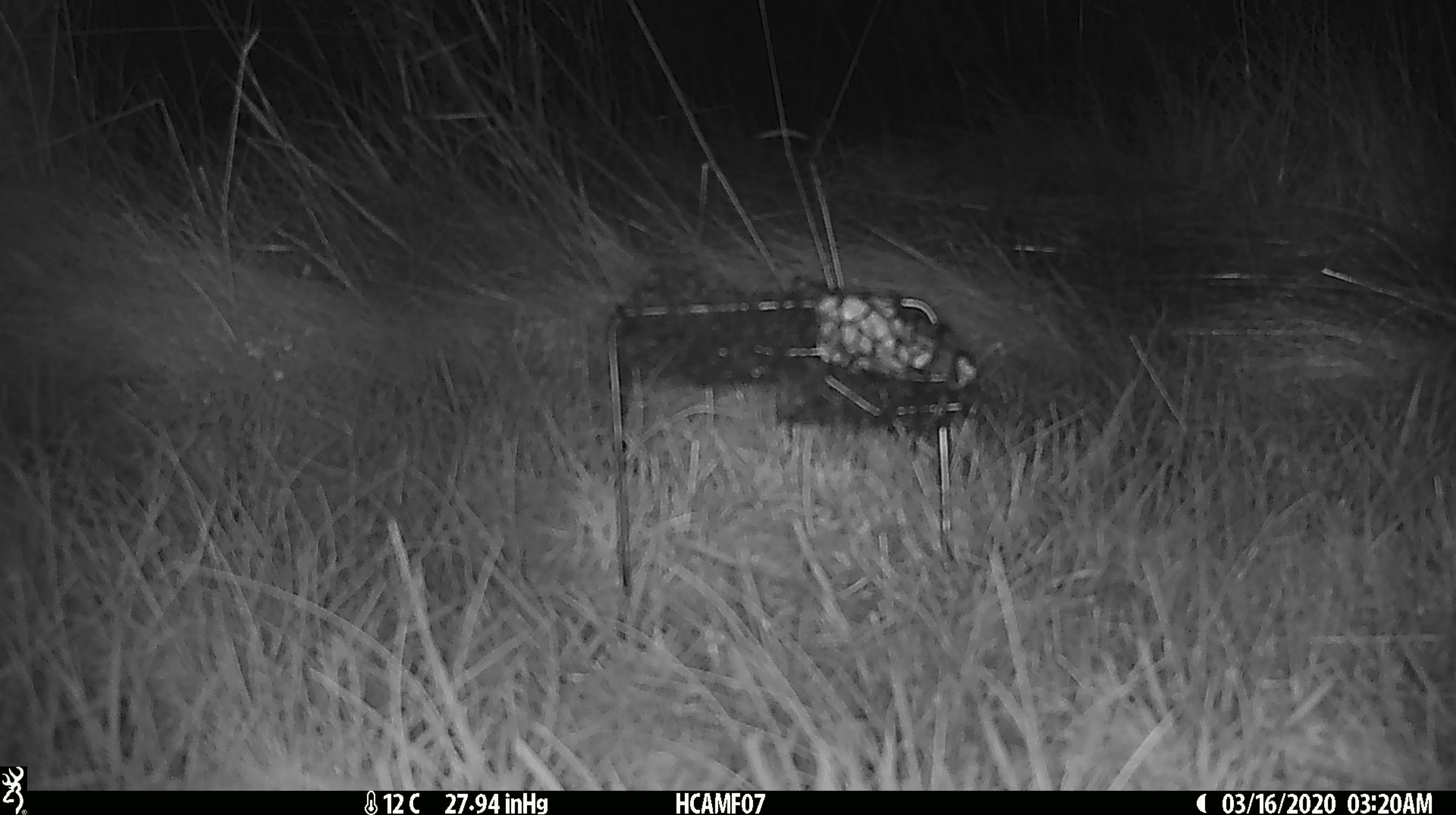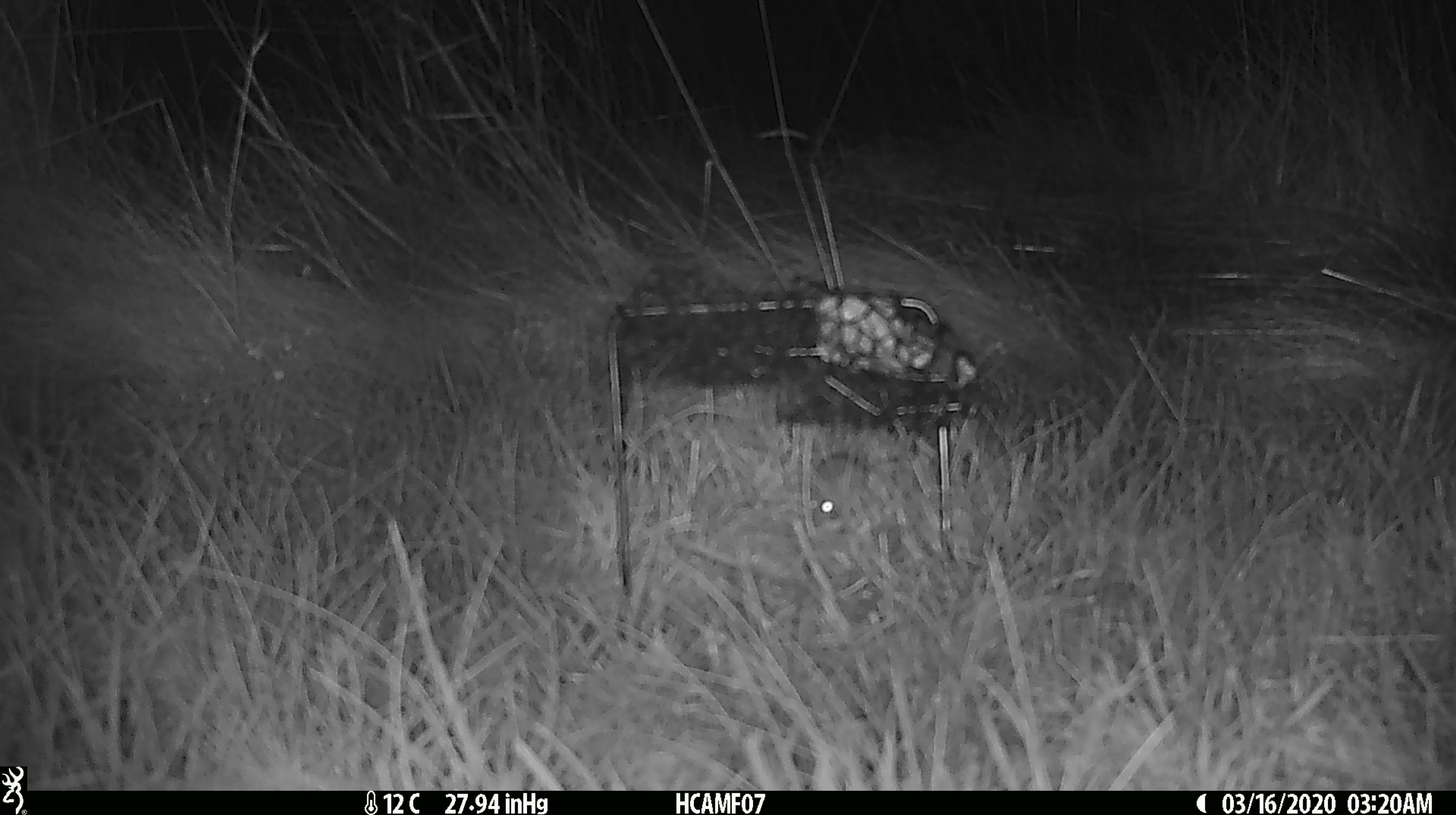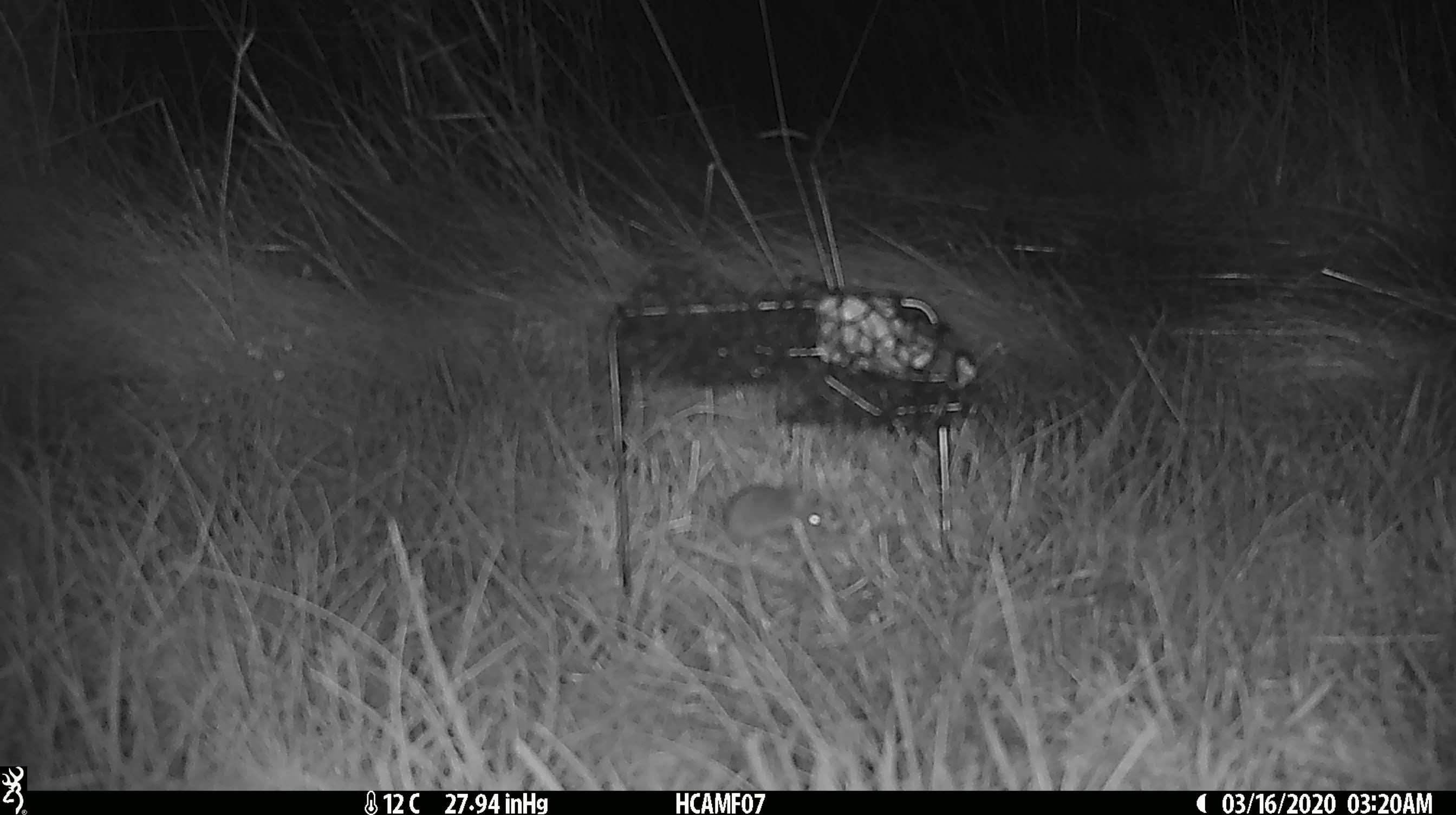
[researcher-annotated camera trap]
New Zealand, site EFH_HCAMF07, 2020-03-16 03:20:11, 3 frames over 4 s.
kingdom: Animalia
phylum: Chordata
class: Mammalia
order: Rodentia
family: Muridae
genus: Mus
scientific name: Mus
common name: mouse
Mouse (Mus).